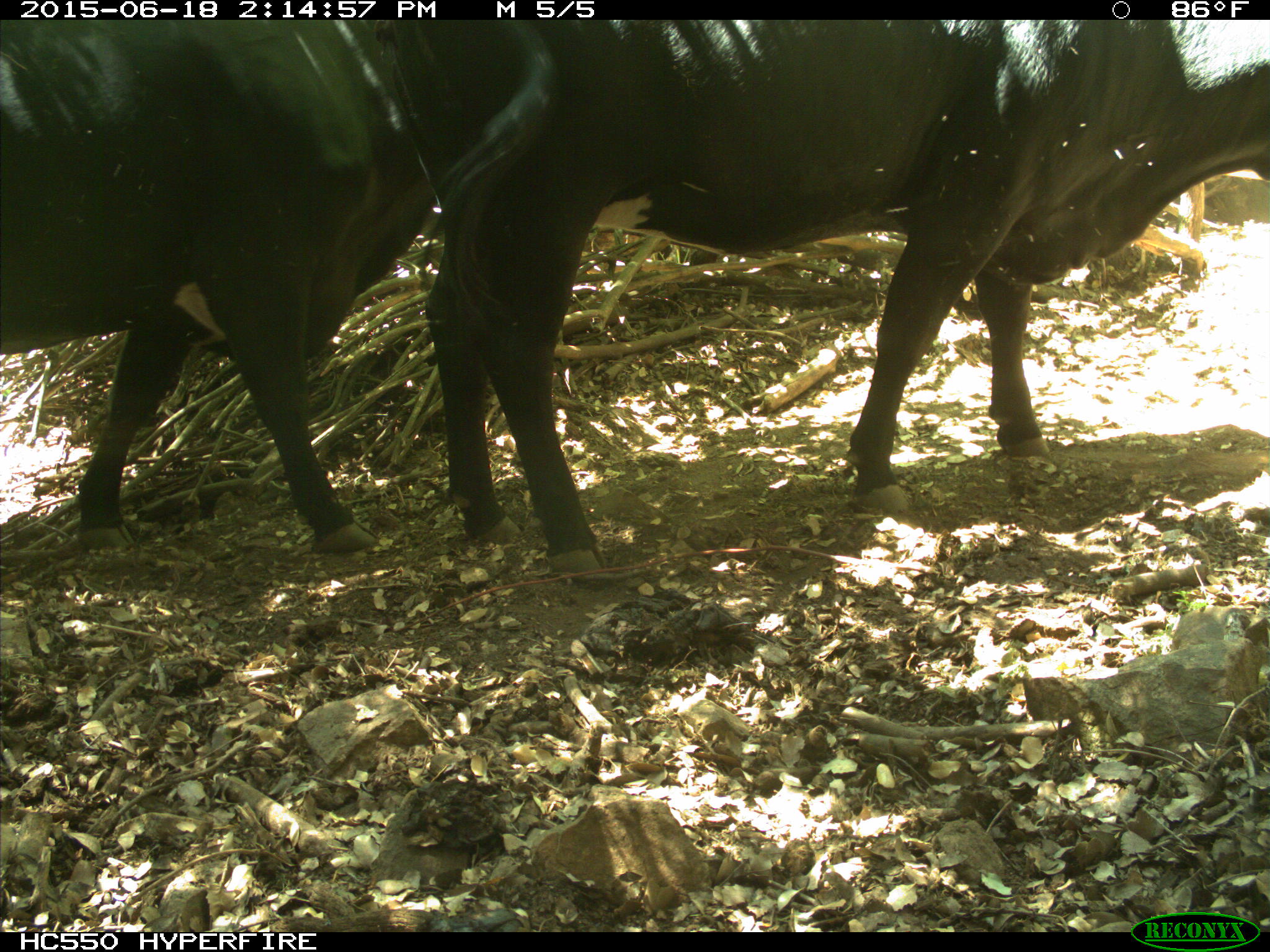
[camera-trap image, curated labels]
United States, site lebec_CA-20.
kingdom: Animalia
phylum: Chordata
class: Mammalia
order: Artiodactyla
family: Bovidae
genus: Bos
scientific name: Bos taurus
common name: domestic cow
Bos taurus (domestic cow).